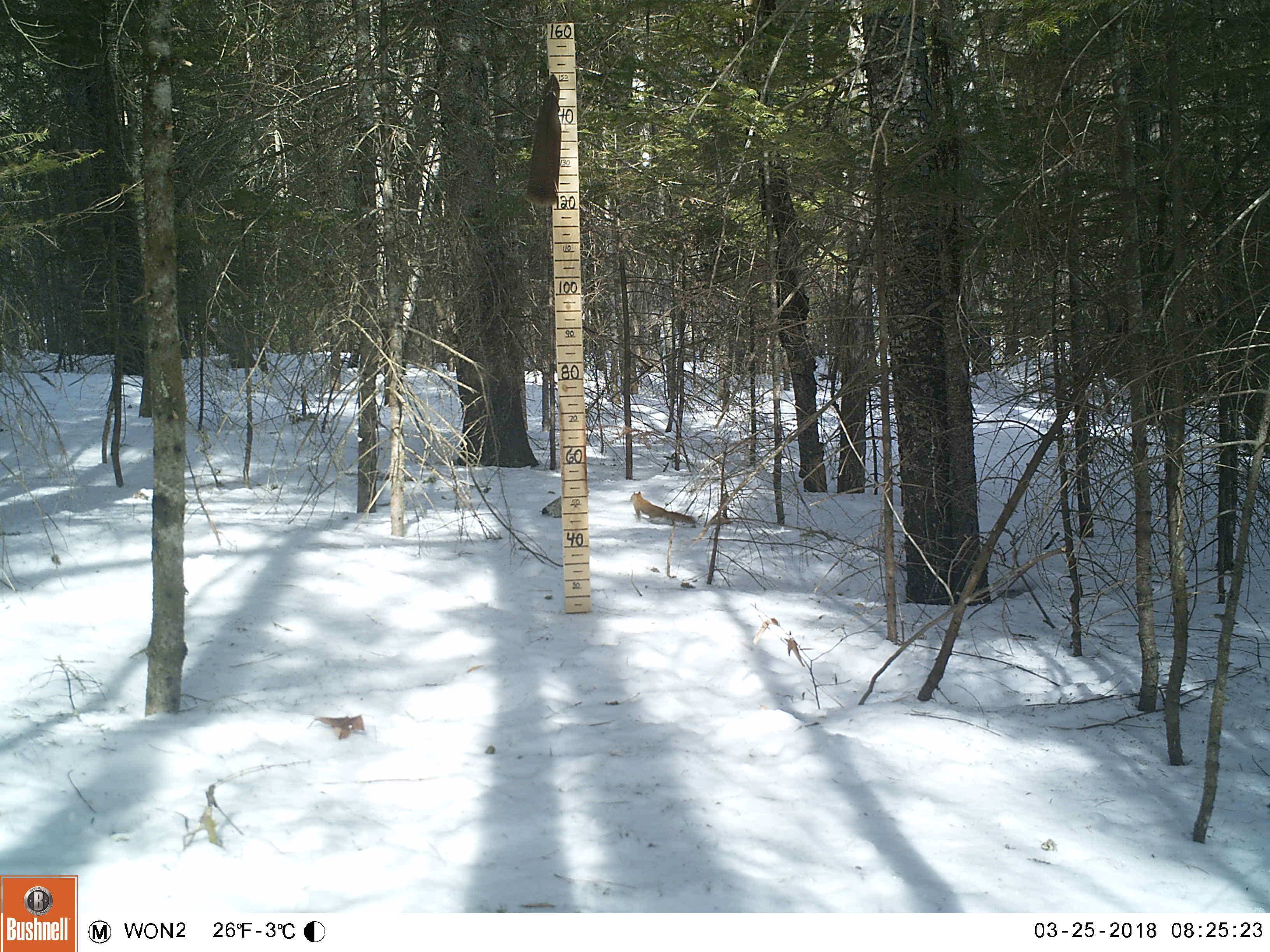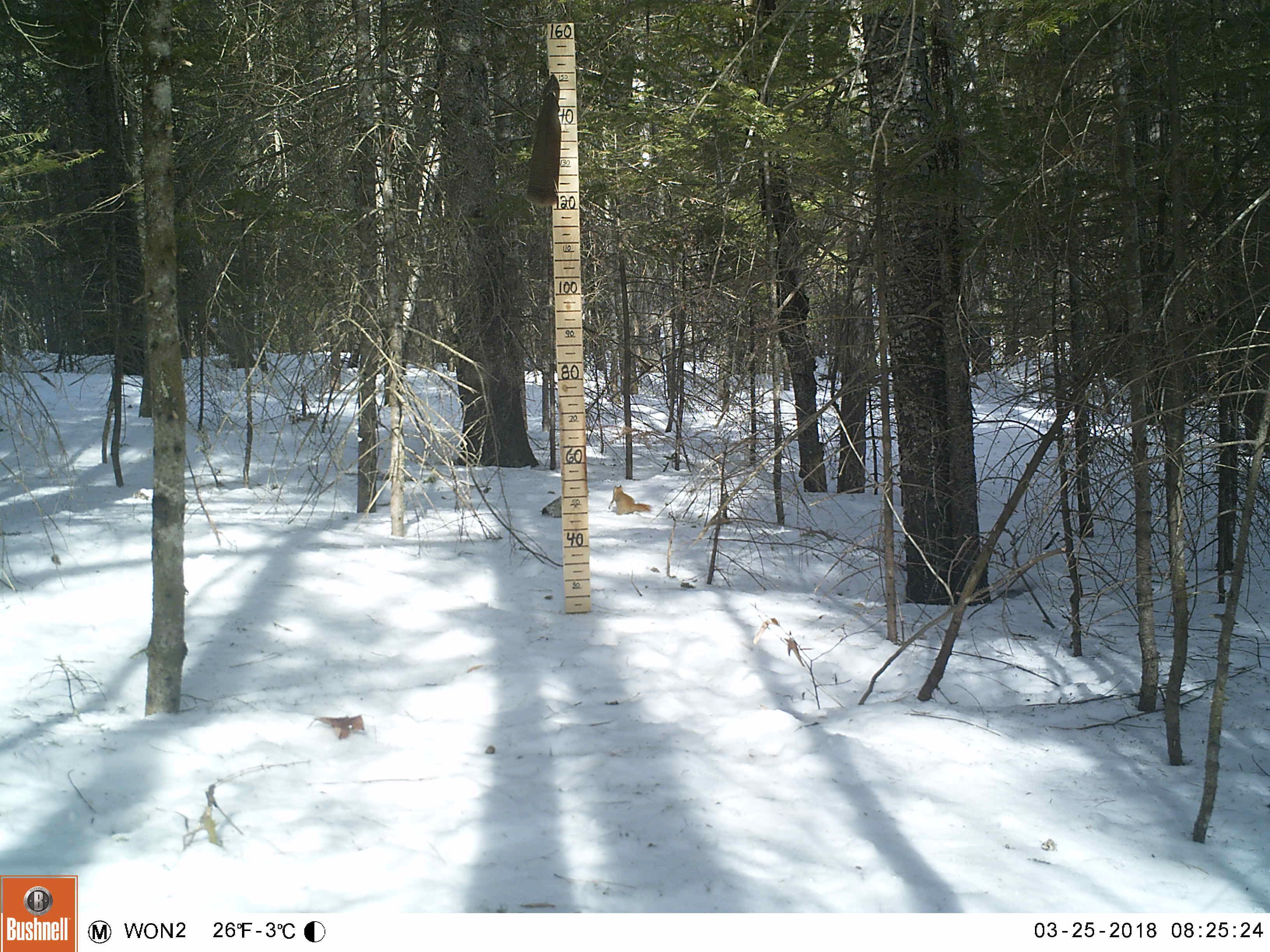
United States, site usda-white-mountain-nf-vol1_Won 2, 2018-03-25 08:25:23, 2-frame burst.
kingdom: Animalia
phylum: Chordata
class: Mammalia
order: Rodentia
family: Sciuridae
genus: Tamiasciurus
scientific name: Tamiasciurus hudsonicus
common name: red squirrel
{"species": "red squirrel (Tamiasciurus hudsonicus)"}